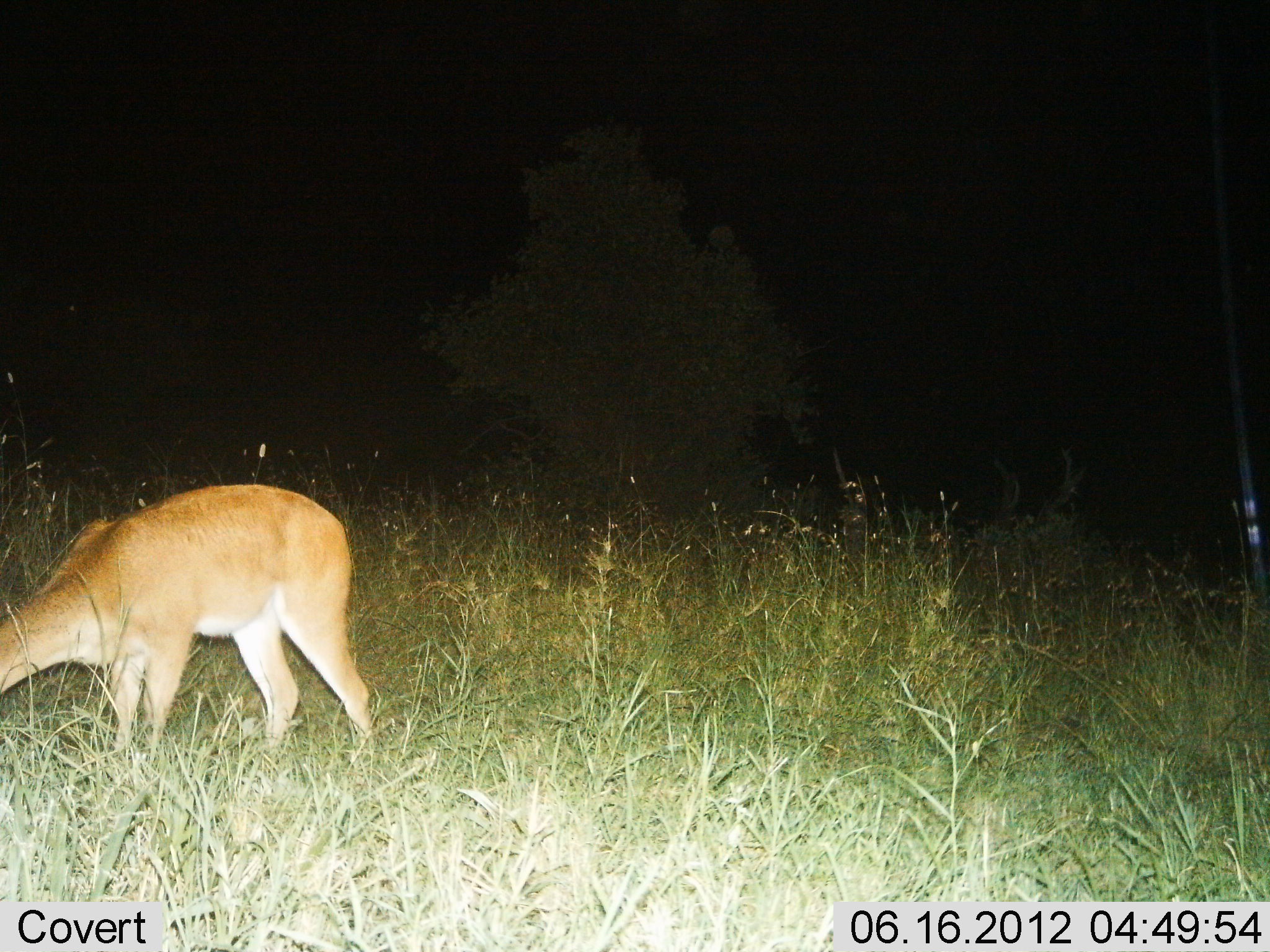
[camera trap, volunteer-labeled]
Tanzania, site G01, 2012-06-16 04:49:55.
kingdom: Animalia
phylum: Chordata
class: Mammalia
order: Artiodactyla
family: Bovidae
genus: Redunca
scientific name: Redunca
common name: reedbuck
Reedbuck (Redunca), count 1. Behavior (volunteer vote fractions): standing 40%, resting 0%, moving 0%, interacting 0%. Young present (vote fraction): 0%. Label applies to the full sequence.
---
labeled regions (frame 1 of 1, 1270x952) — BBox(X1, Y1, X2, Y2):
animal: BBox(0, 485, 376, 775)